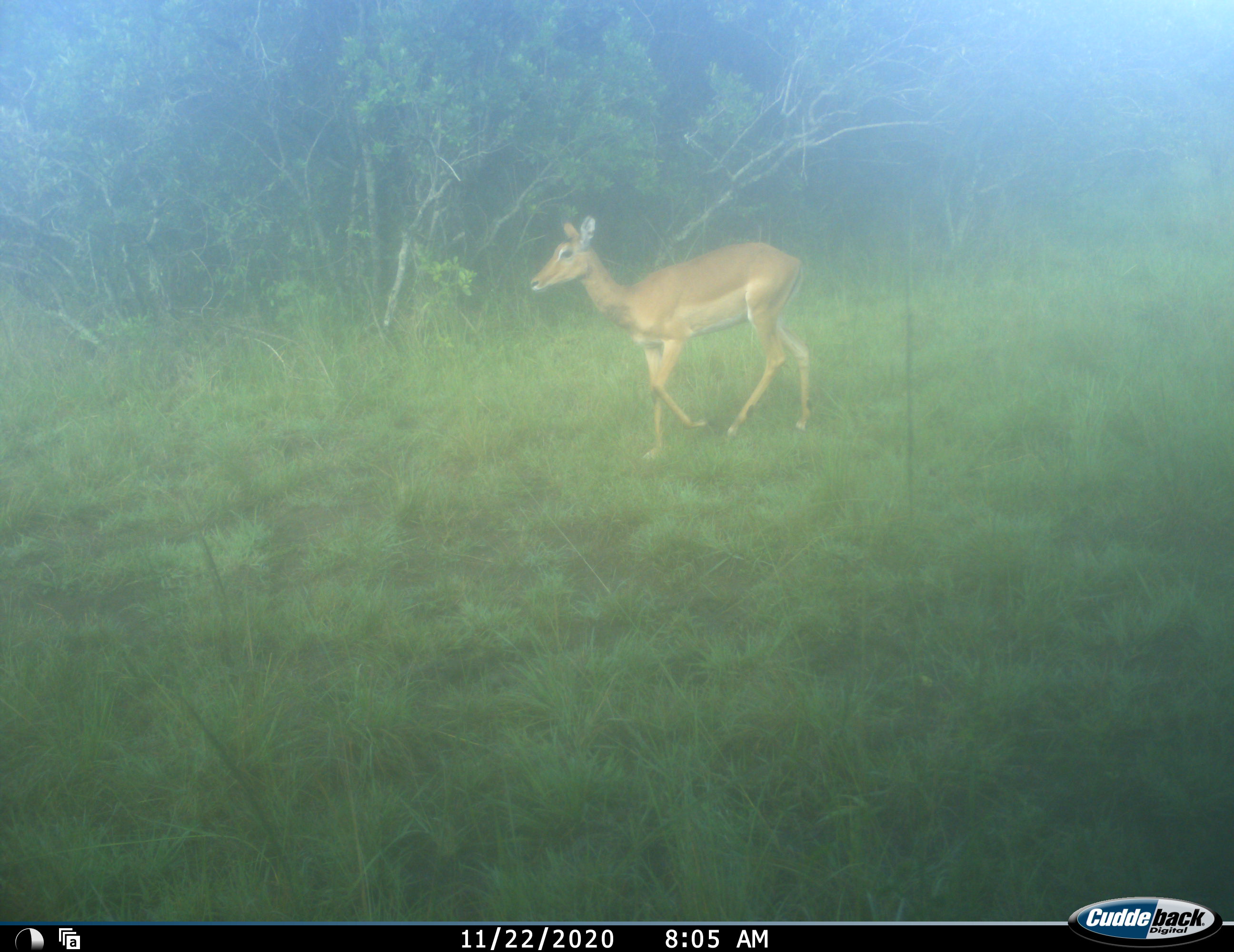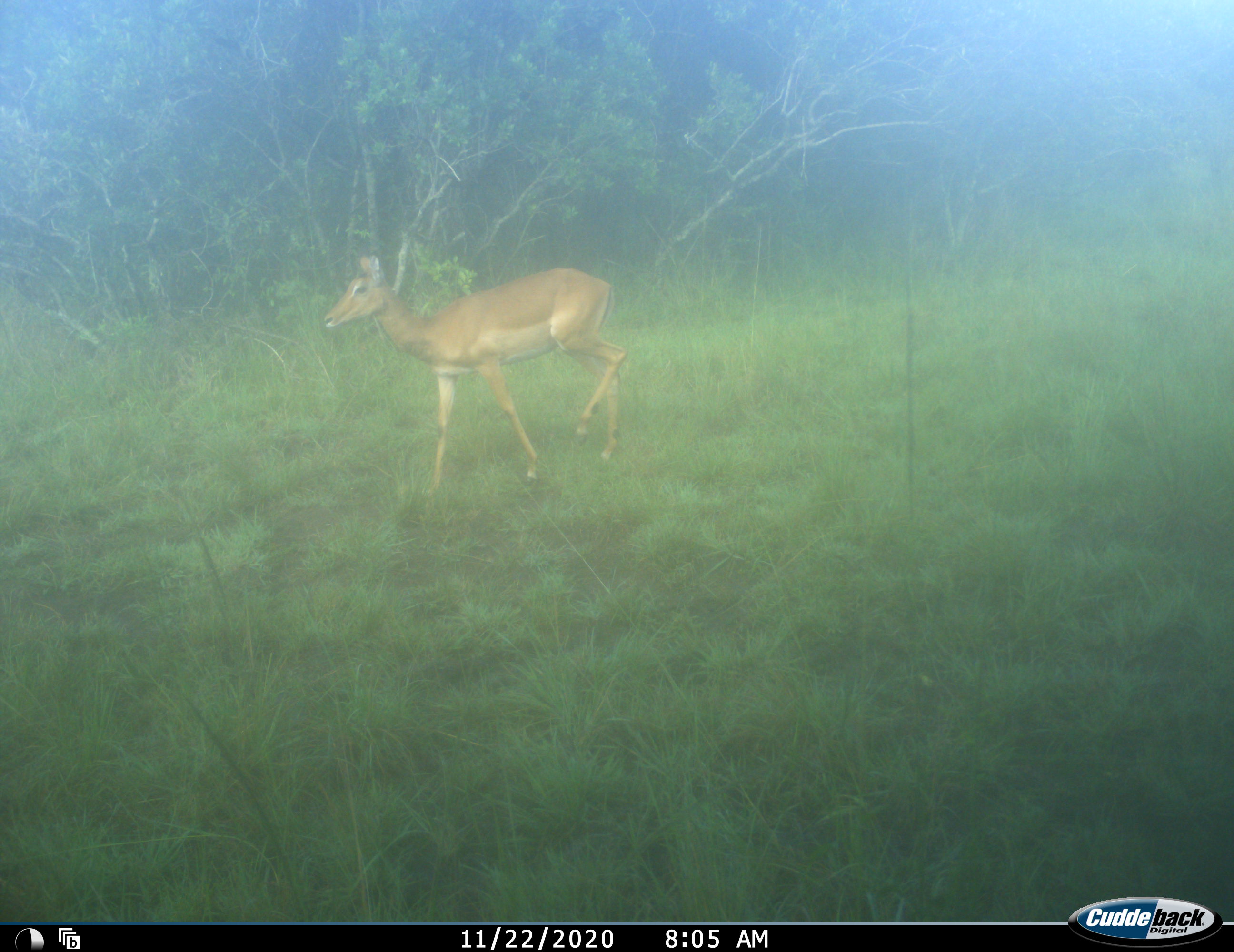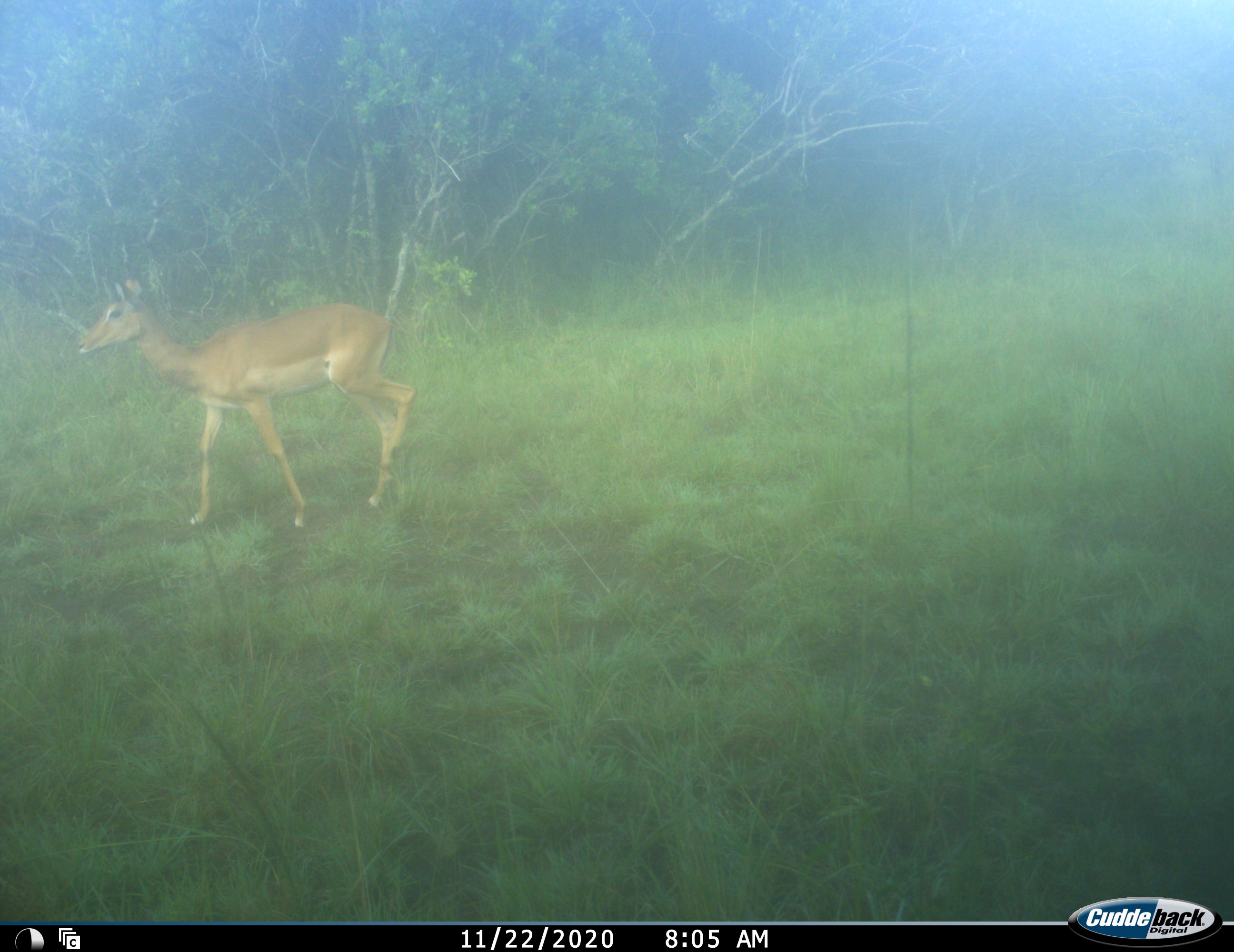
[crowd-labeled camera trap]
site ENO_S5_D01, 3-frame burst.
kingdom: Animalia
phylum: Chordata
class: Mammalia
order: Artiodactyla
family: Bovidae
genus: Aepyceros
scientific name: Aepyceros melampus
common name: impala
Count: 1.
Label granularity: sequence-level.